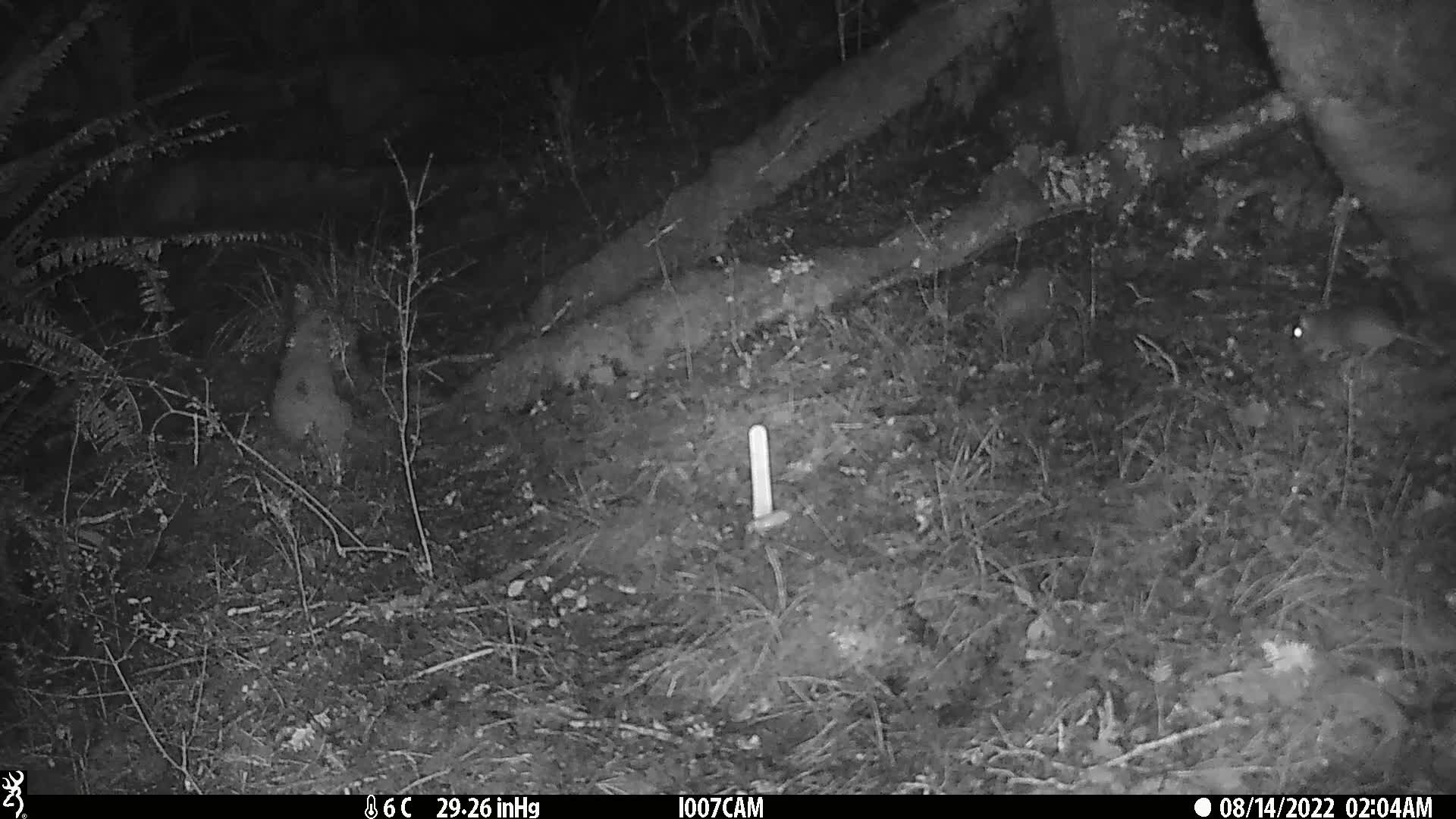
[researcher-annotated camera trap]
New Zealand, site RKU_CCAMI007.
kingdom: Animalia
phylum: Chordata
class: Mammalia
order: Rodentia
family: Muridae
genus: Rattus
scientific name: Rattus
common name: rat